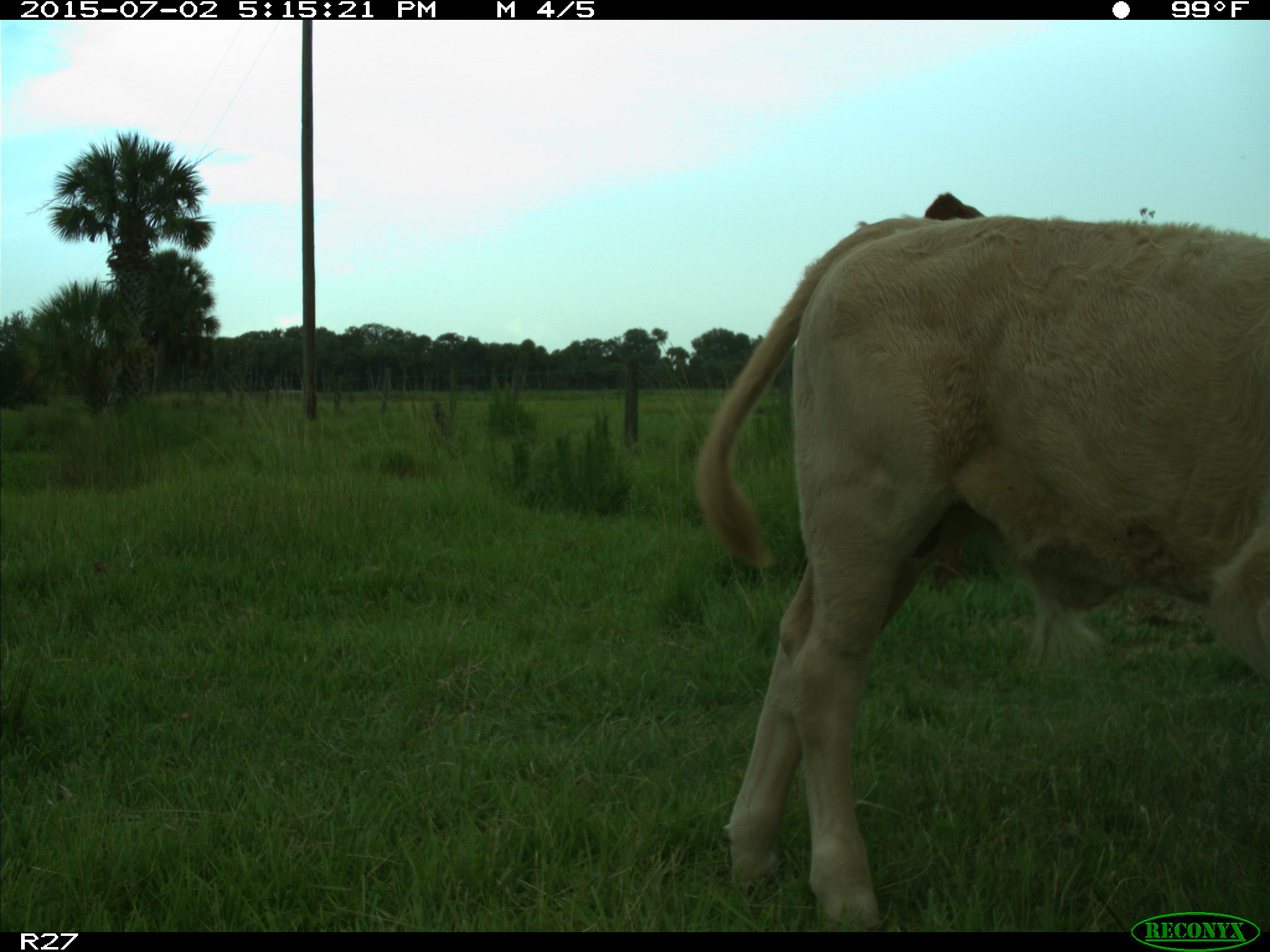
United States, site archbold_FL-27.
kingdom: Animalia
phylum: Chordata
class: Mammalia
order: Artiodactyla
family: Bovidae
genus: Bos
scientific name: Bos taurus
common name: domestic cow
Bos taurus (domestic cow).